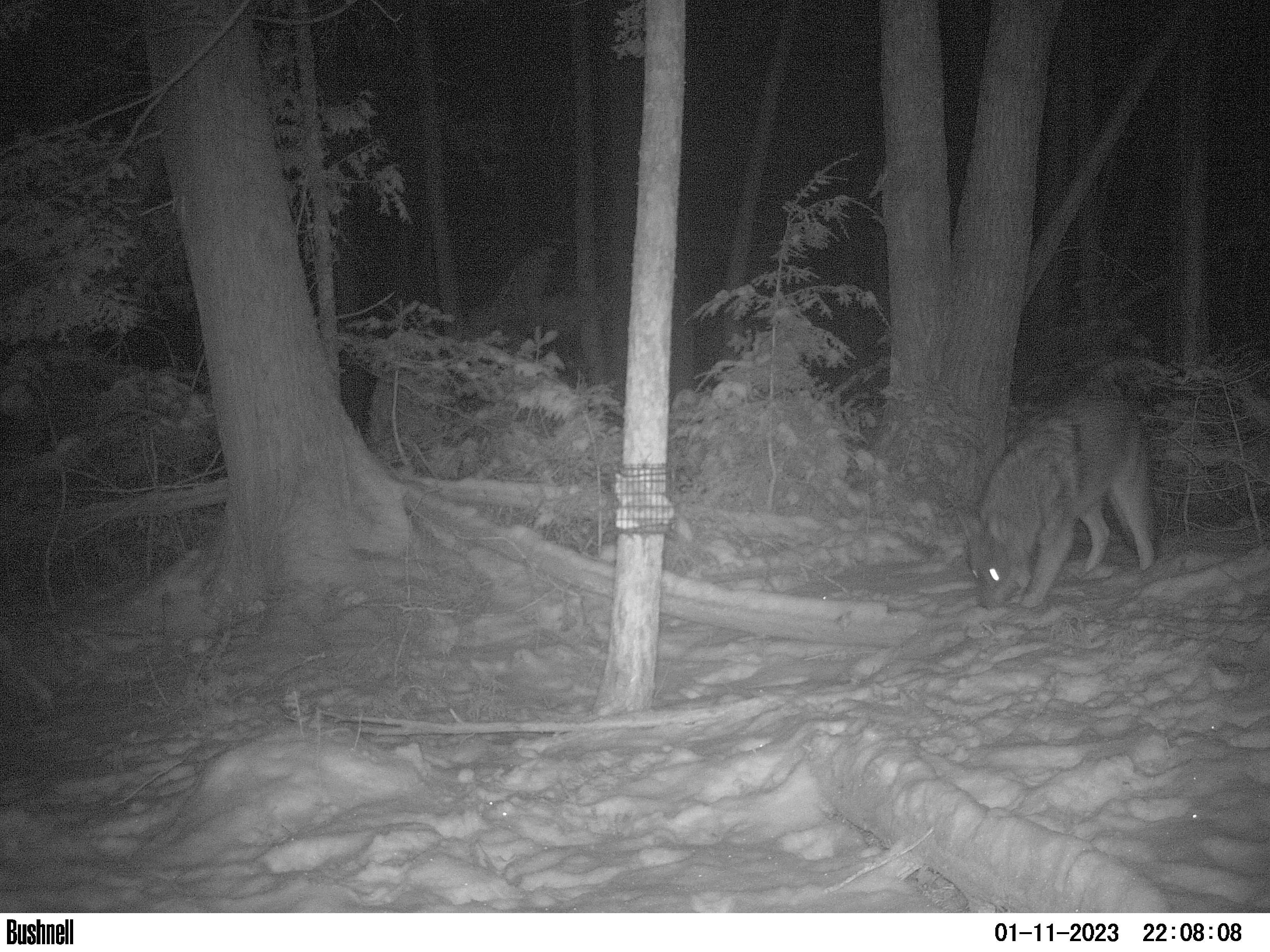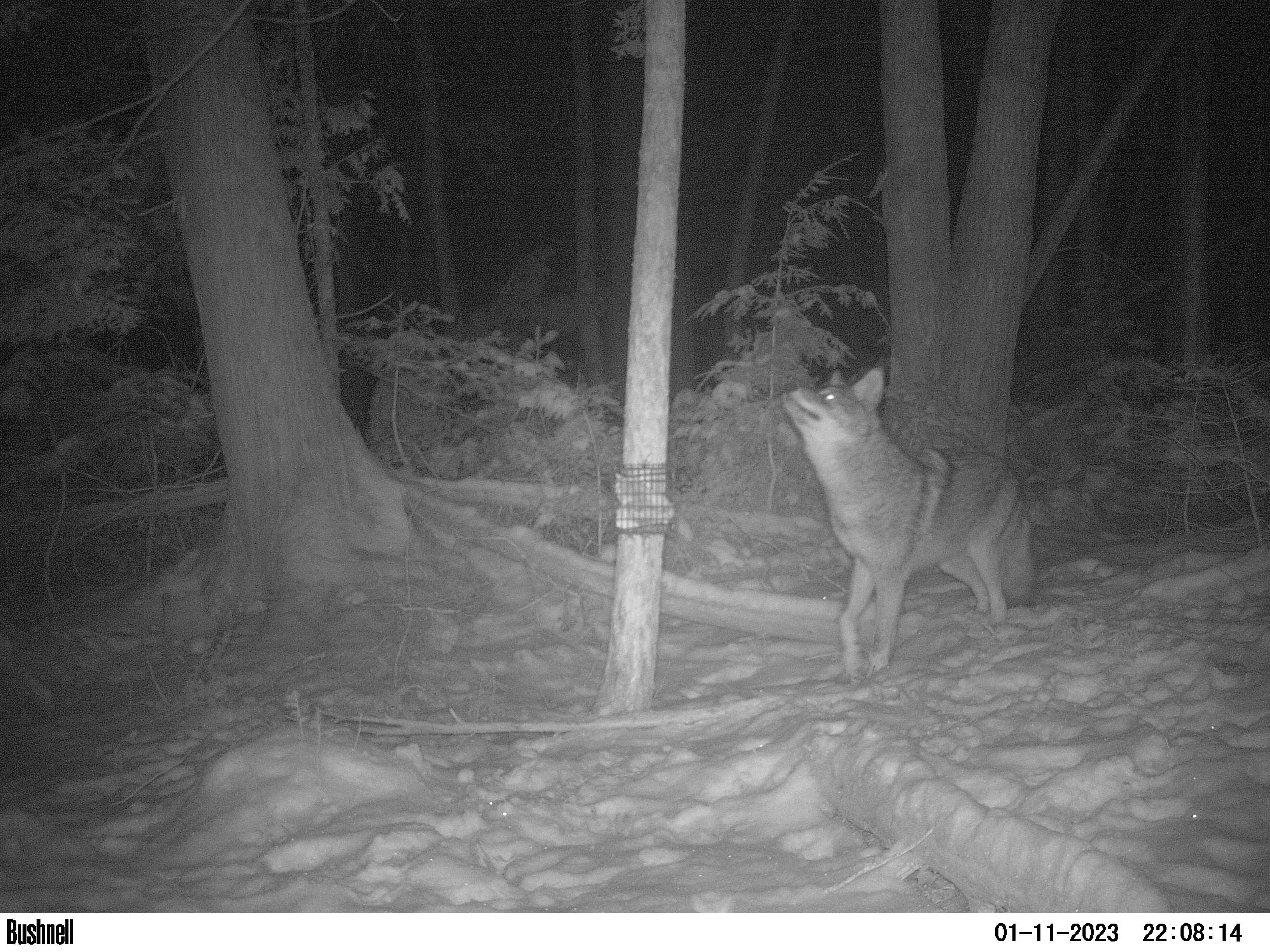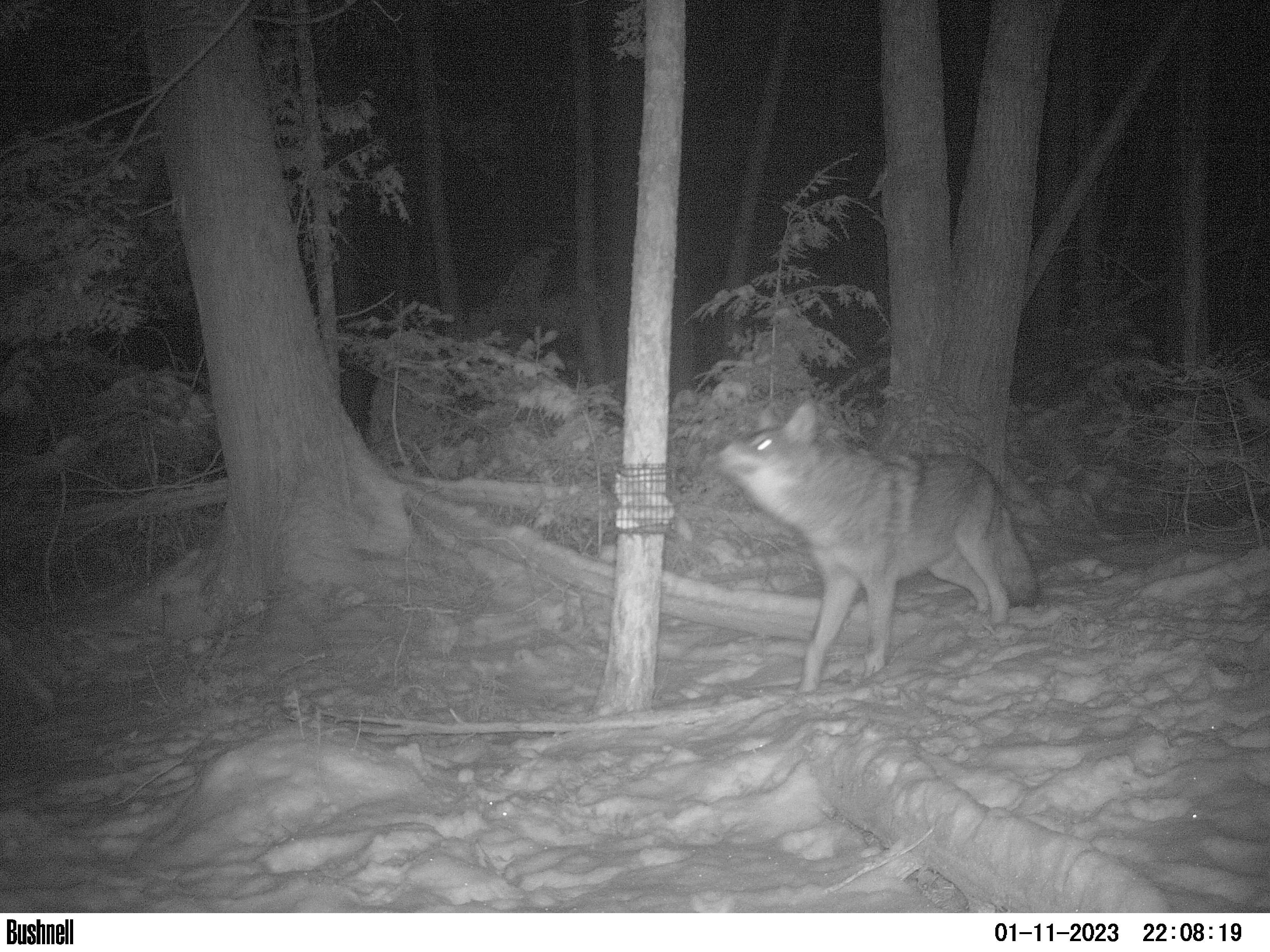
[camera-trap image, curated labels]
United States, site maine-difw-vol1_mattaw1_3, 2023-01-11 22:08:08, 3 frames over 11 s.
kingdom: Animalia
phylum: Chordata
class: Mammalia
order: Carnivora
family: Canidae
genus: Canis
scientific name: Canis latrans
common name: coyote